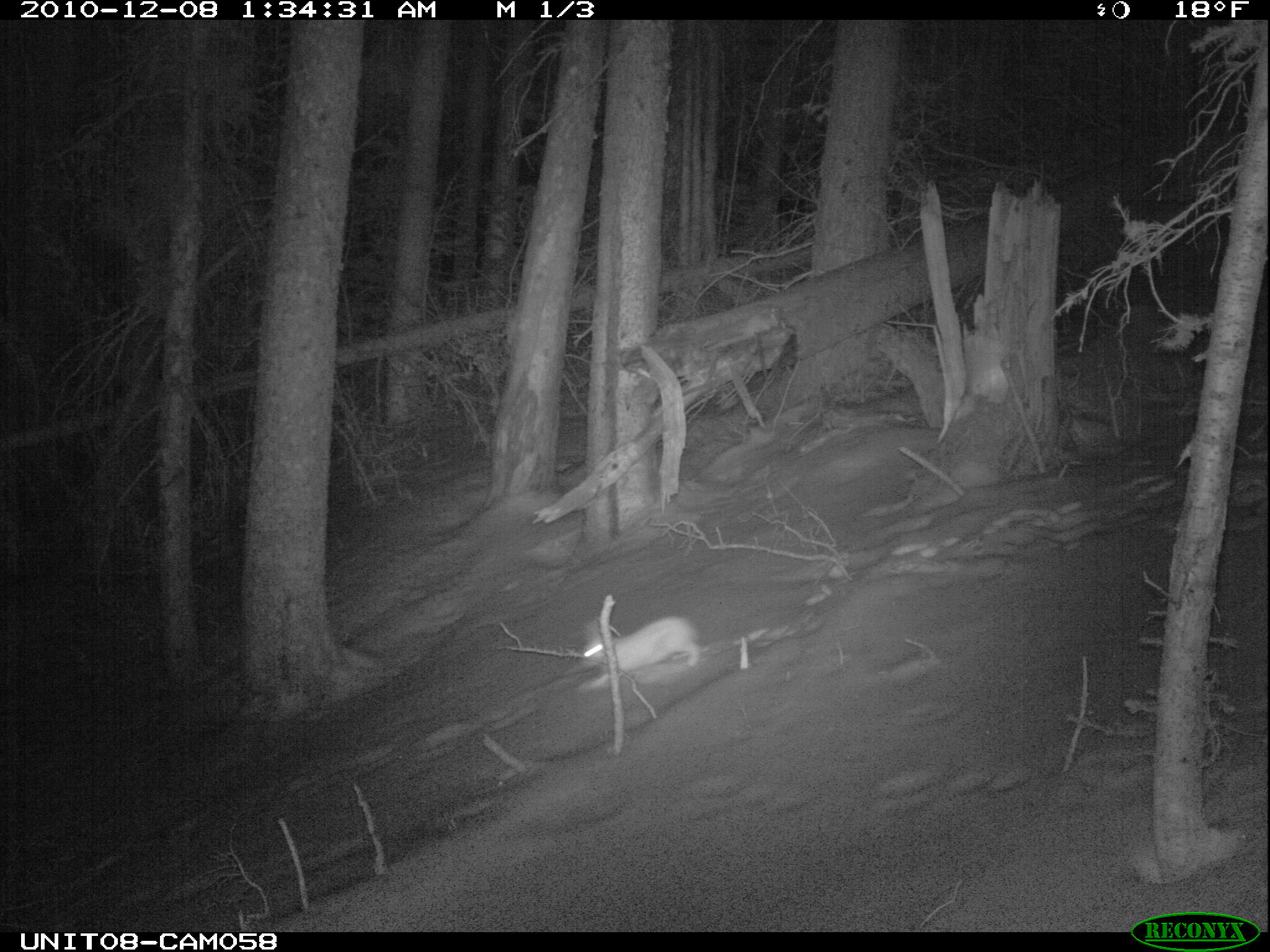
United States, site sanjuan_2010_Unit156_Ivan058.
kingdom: Animalia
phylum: Chordata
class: Mammalia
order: Lagomorpha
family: Leporidae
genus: Lepus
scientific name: Lepus americanus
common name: snowshoe hare